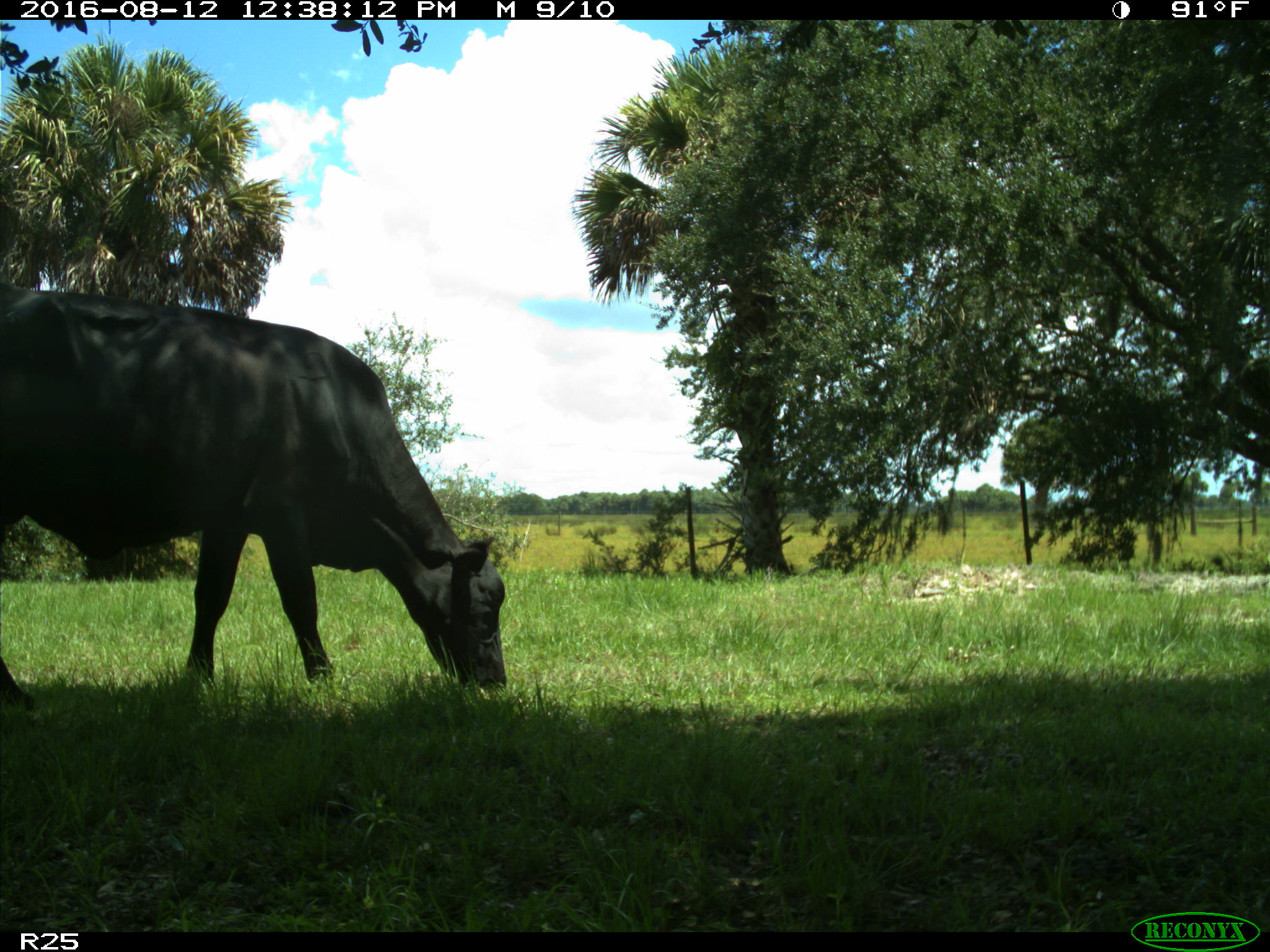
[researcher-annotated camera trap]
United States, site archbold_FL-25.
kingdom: Animalia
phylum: Chordata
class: Mammalia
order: Artiodactyla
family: Bovidae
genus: Bos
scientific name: Bos taurus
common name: domestic cow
Bos taurus (domestic cow).